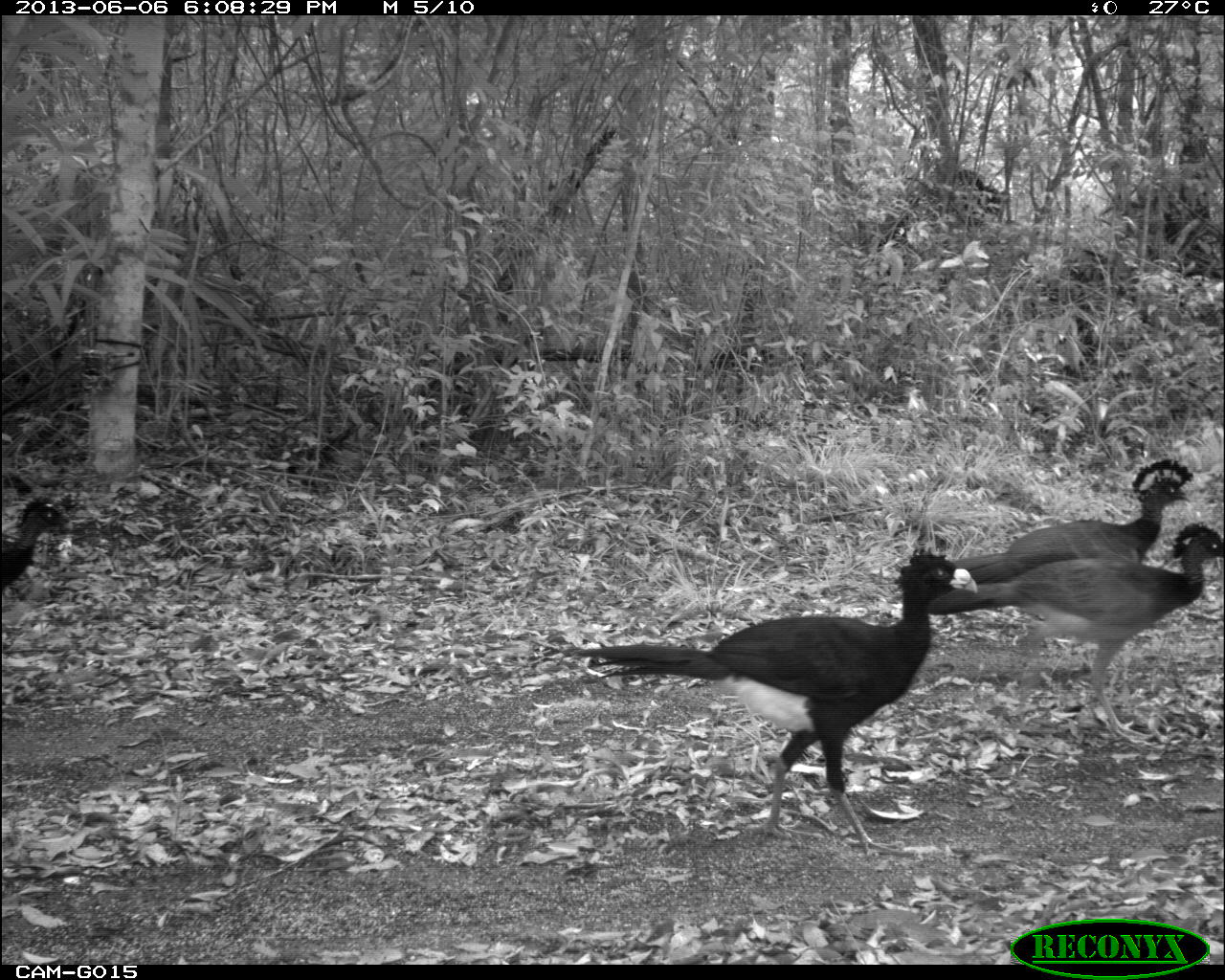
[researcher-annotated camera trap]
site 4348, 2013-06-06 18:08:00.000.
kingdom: Animalia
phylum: Chordata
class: Aves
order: Galliformes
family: Cracidae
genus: Crax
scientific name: Crax rubra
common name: great curassow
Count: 5.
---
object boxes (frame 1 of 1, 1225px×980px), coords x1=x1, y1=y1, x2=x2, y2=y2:
crax rubra: x1=560, y1=552, x2=980, y2=861; x1=930, y1=521, x2=1220, y2=741; x1=945, y1=457, x2=1194, y2=575; x1=0, y1=492, x2=73, y2=595